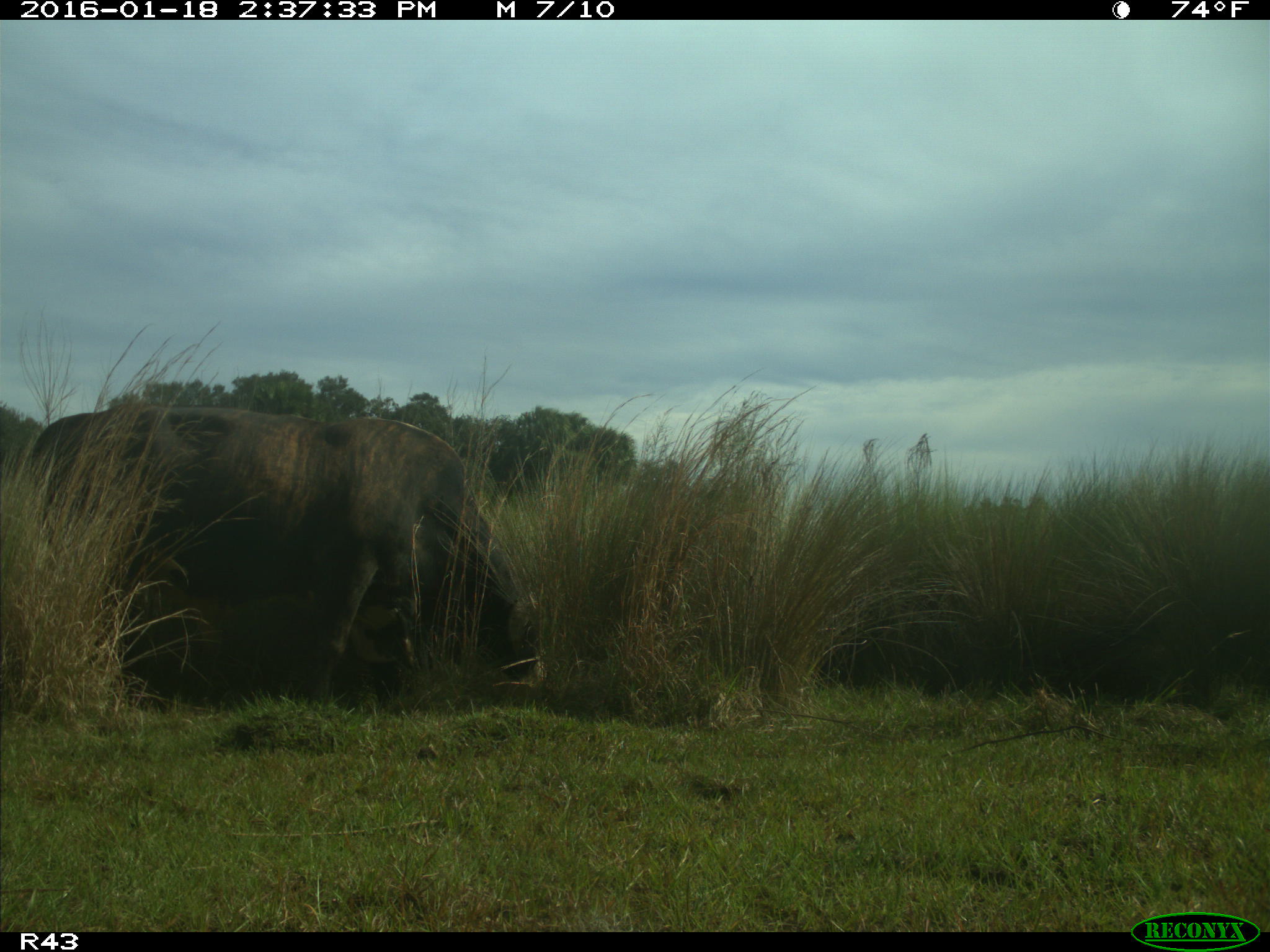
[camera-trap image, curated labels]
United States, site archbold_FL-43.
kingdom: Animalia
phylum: Chordata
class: Mammalia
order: Artiodactyla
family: Bovidae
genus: Bos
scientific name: Bos taurus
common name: domestic cow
Bos taurus (domestic cow).